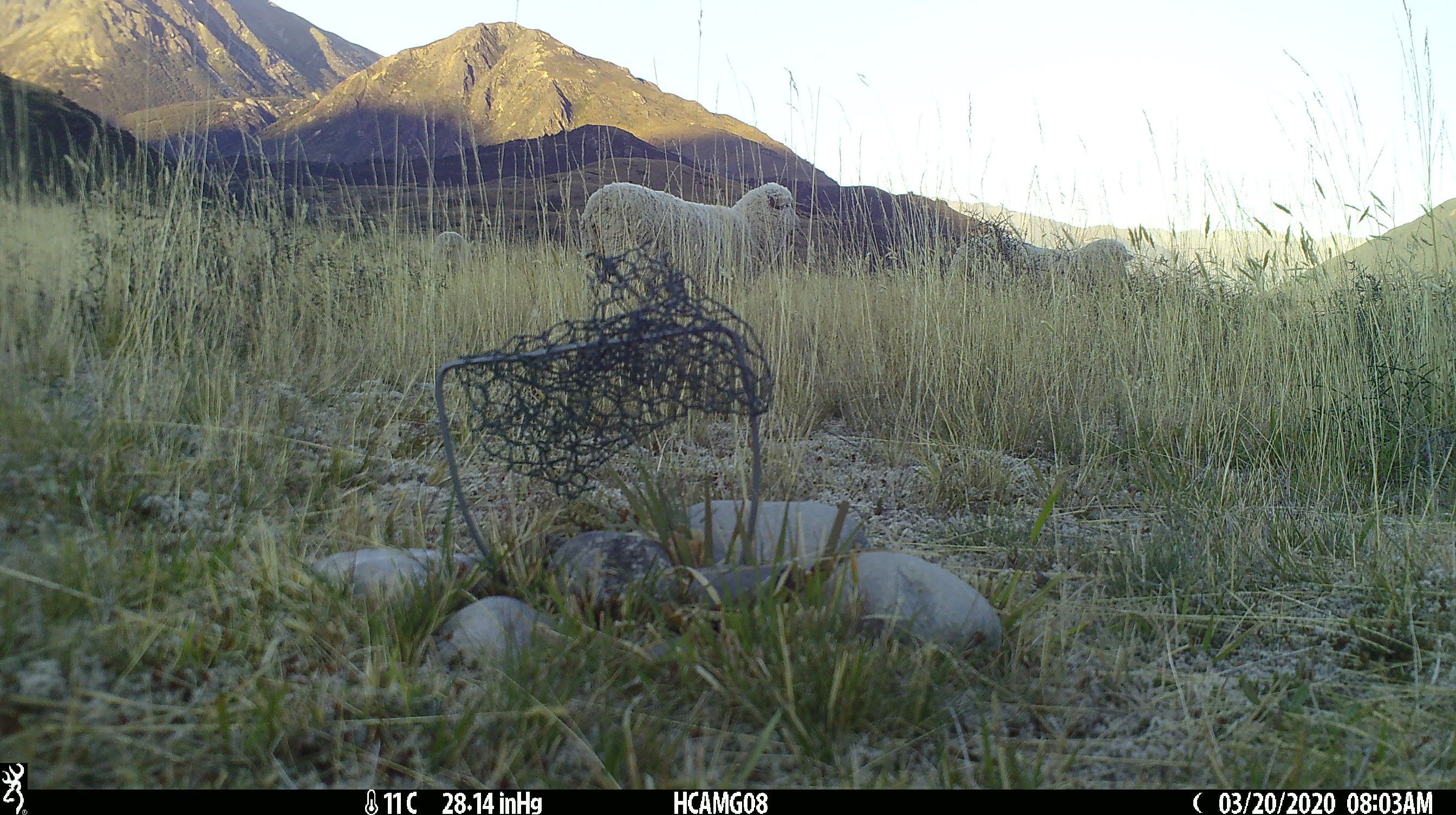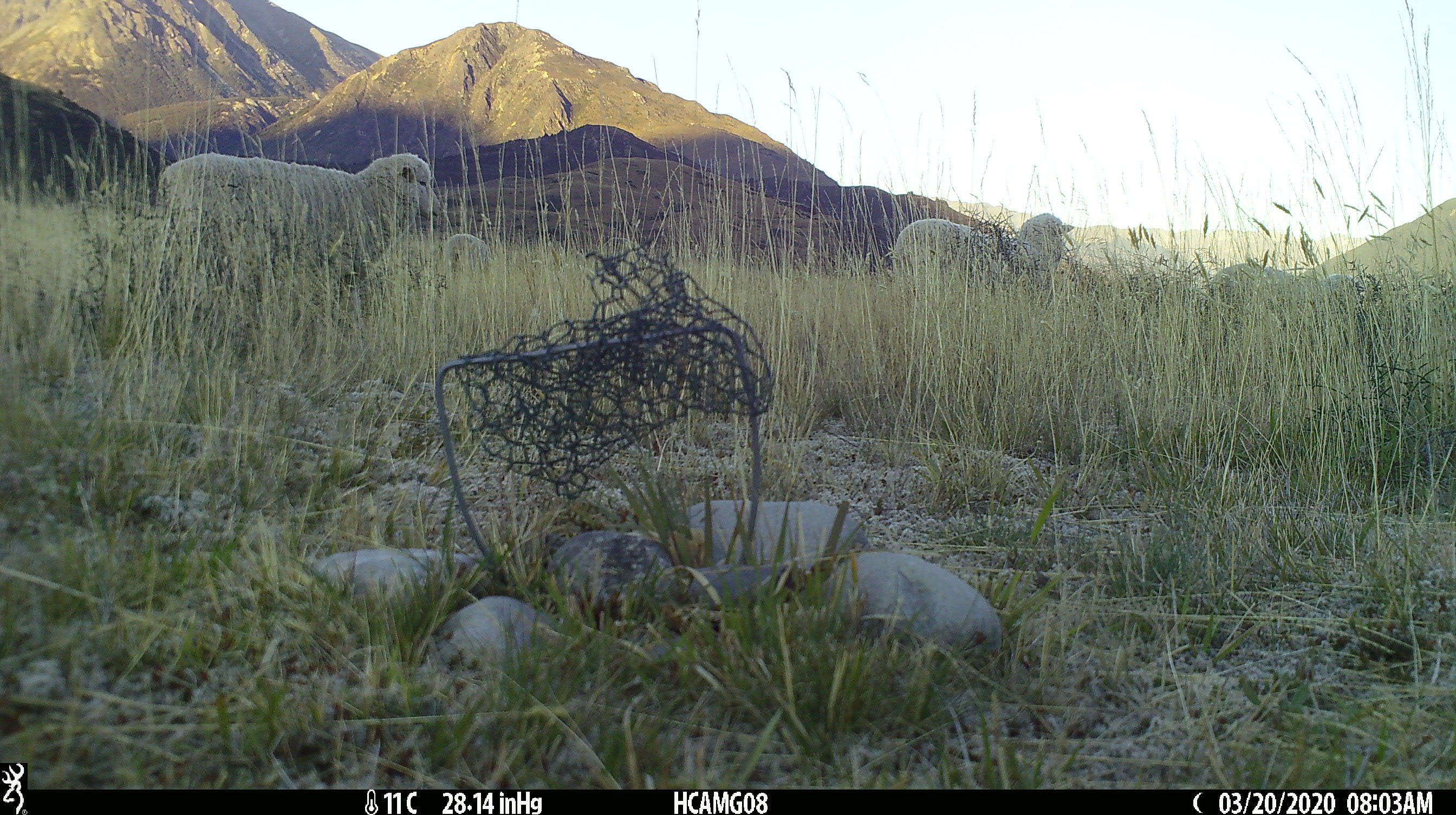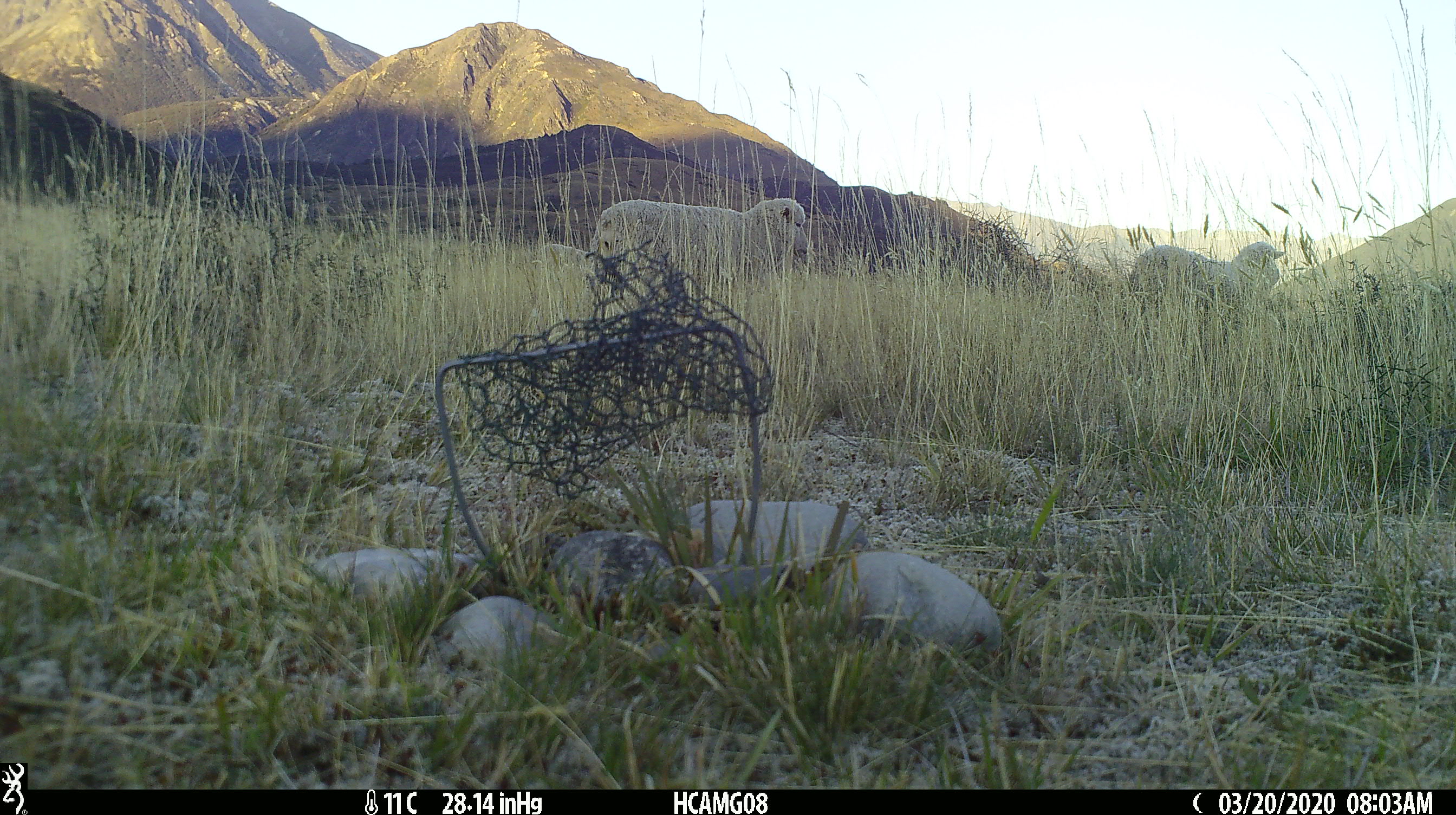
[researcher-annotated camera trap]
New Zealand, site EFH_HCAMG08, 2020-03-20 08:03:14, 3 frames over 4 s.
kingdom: Animalia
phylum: Chordata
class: Mammalia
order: Artiodactyla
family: Bovidae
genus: Ovis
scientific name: Ovis aries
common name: domestic sheep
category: sheep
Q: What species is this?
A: Sheep (domestic sheep) (Ovis aries).